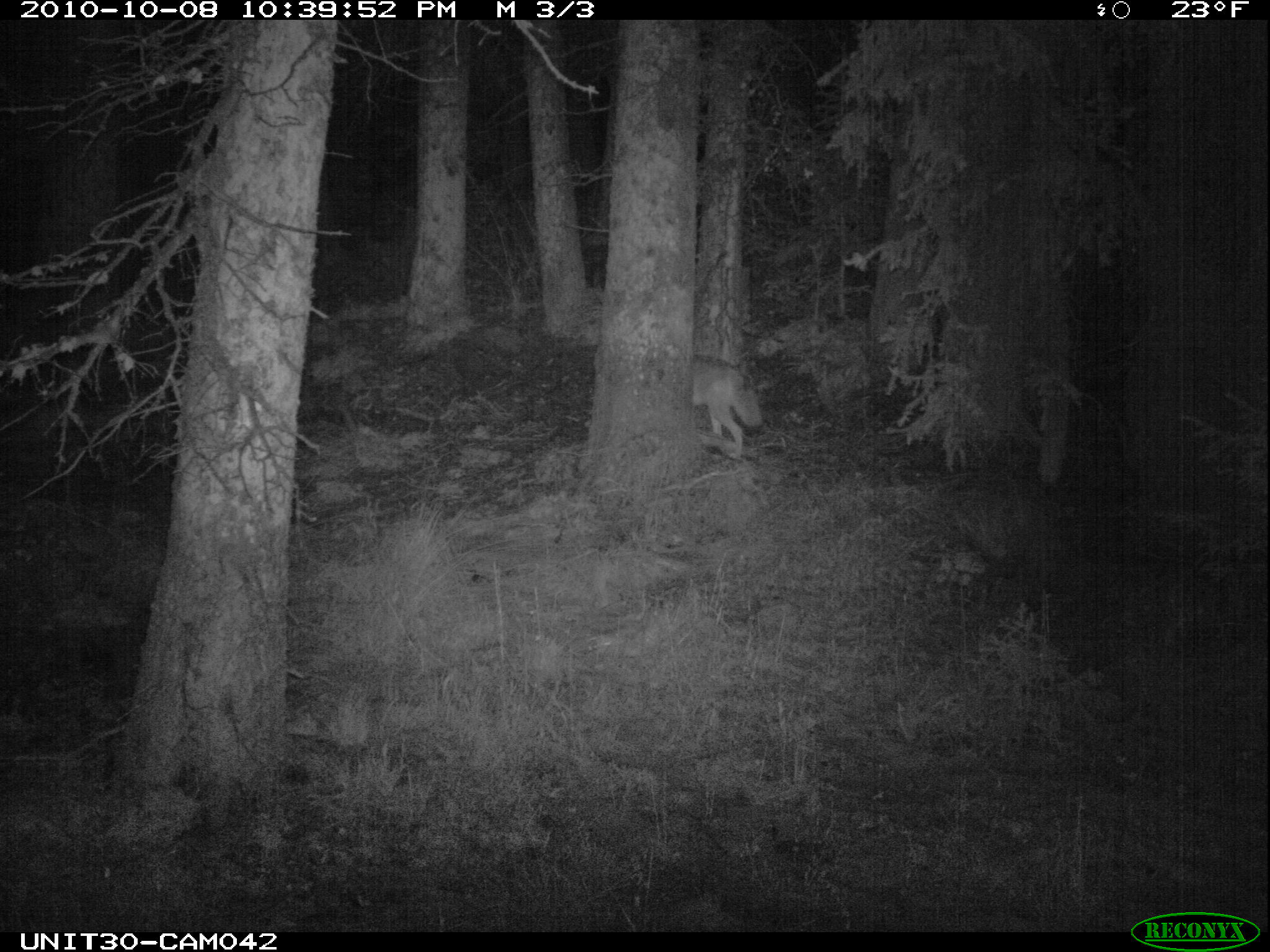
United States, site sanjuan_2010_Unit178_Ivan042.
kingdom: Animalia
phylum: Chordata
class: Mammalia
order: Carnivora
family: Canidae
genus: Canis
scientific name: Canis latrans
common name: coyote